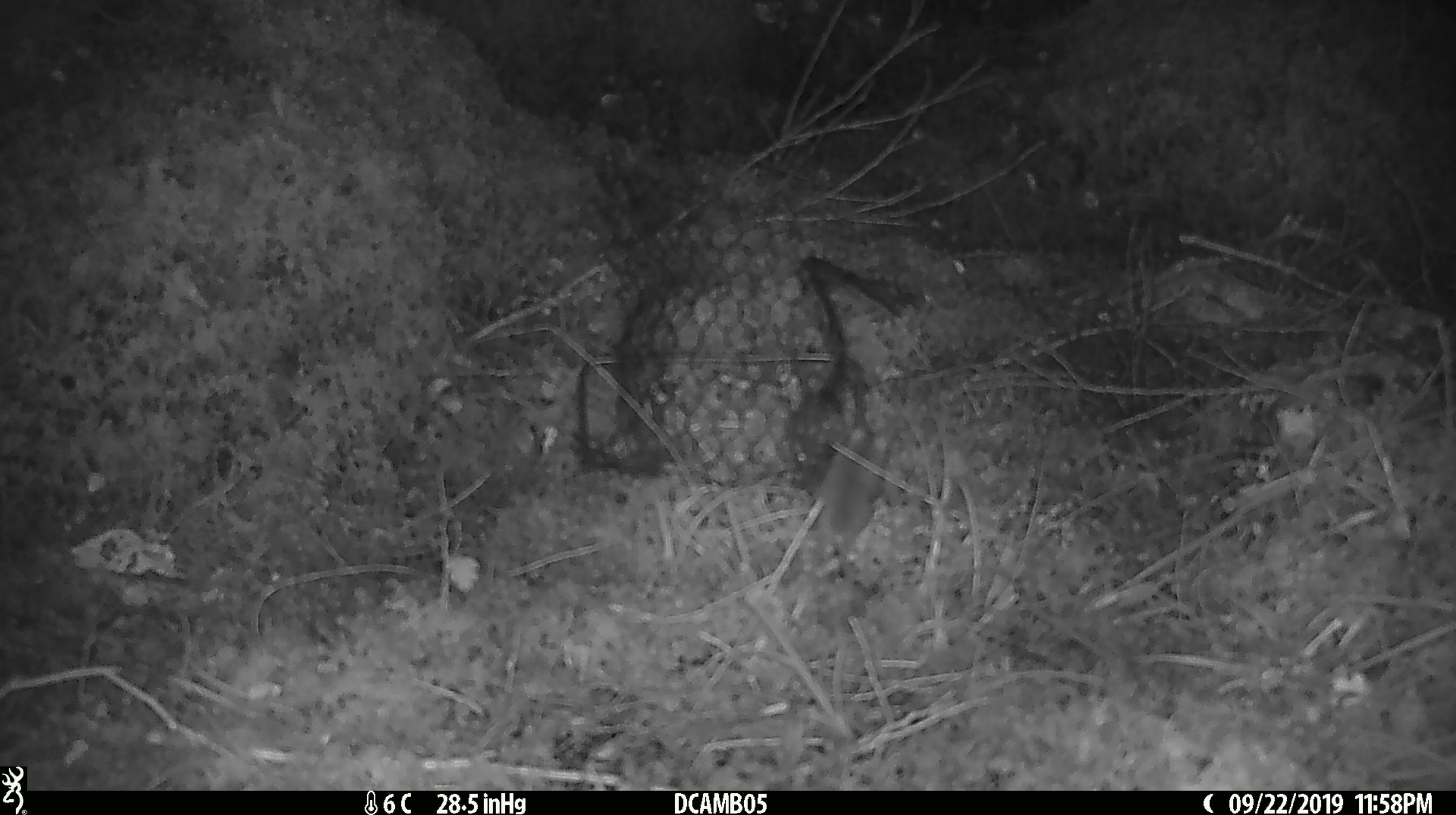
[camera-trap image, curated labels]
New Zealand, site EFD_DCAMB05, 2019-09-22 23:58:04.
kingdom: Animalia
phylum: Chordata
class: Mammalia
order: Rodentia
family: Muridae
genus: Mus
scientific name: Mus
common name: mouse